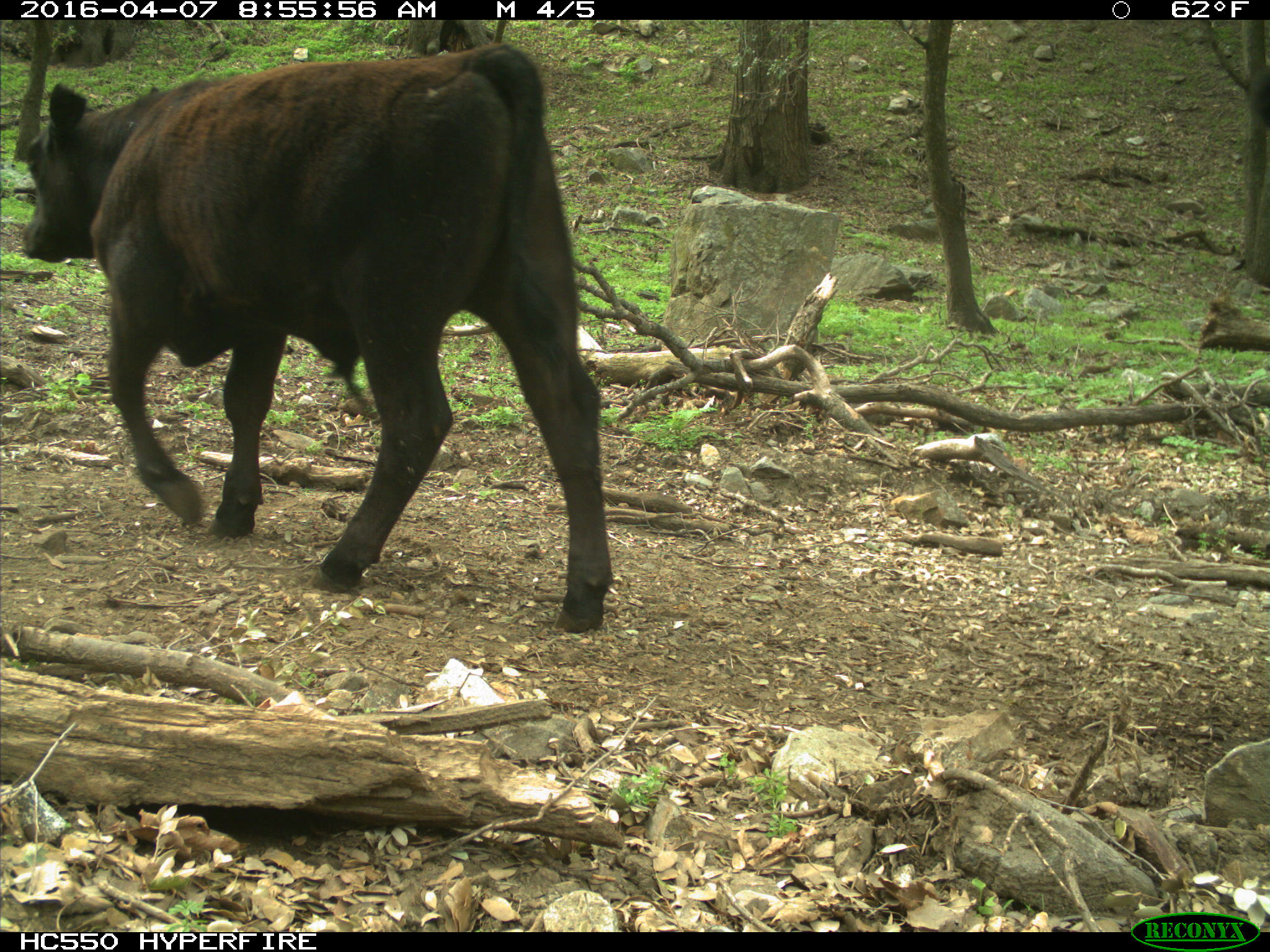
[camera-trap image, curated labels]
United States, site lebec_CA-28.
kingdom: Animalia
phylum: Chordata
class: Mammalia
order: Artiodactyla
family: Bovidae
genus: Bos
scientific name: Bos taurus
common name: domestic cow